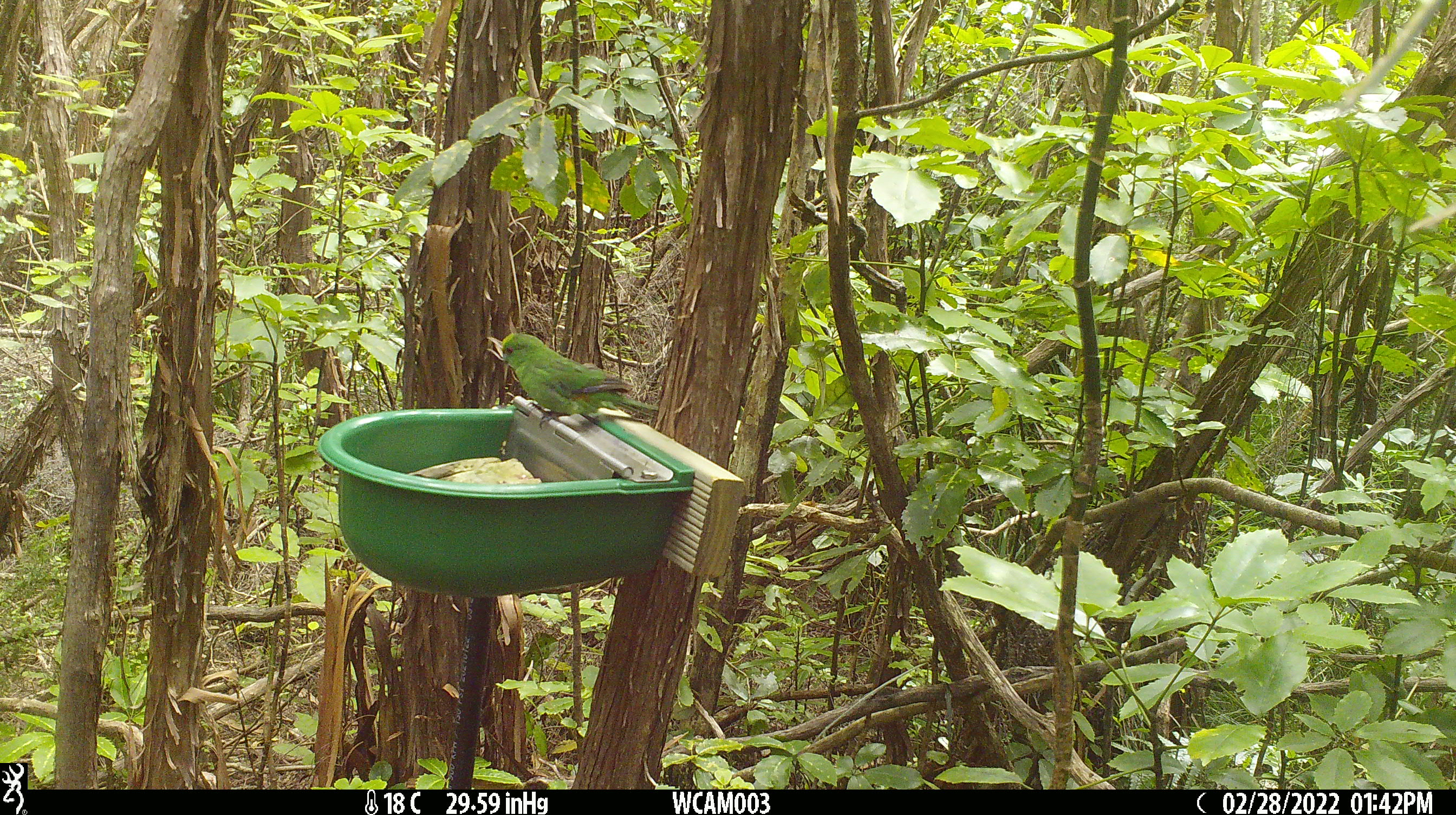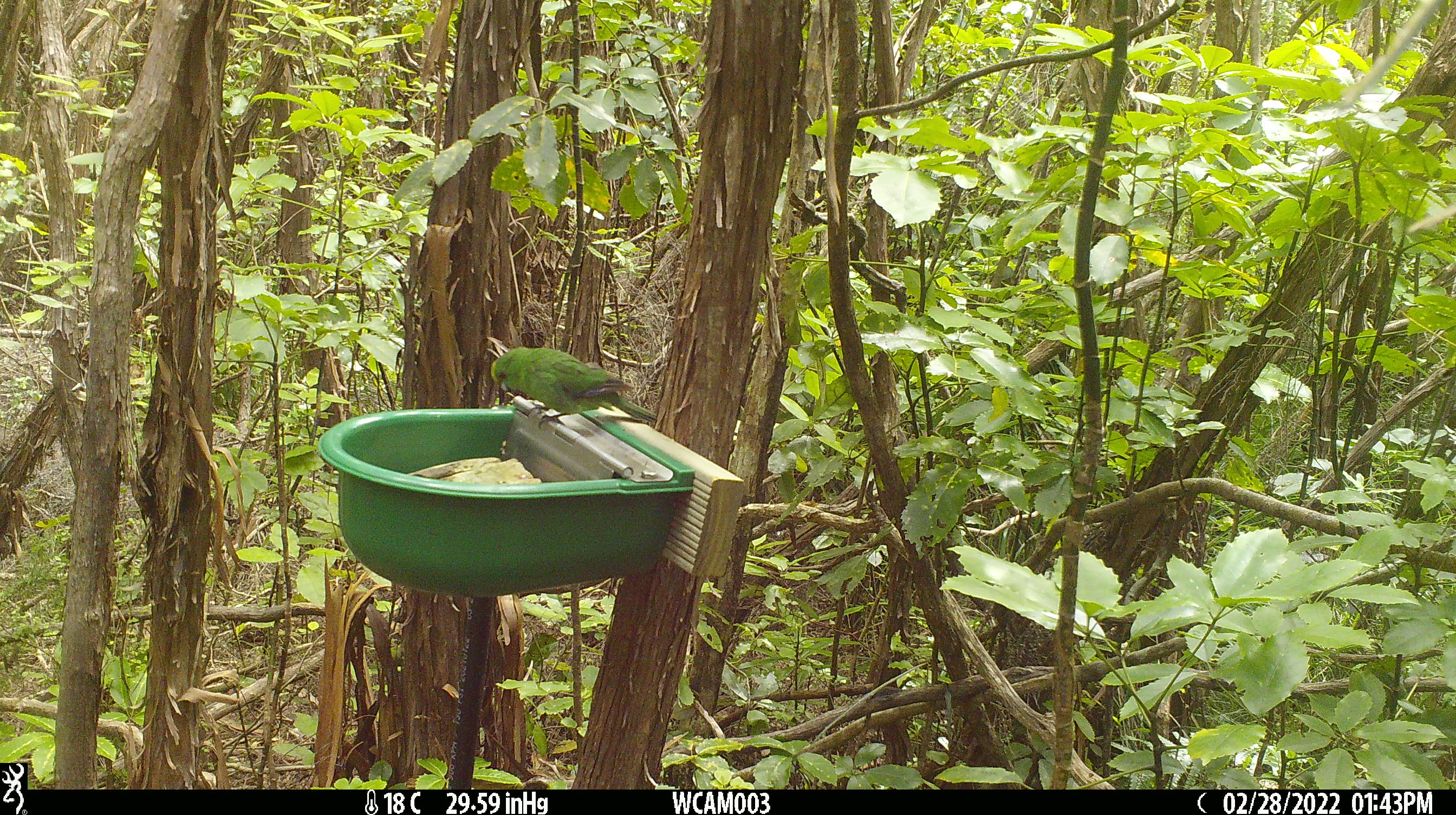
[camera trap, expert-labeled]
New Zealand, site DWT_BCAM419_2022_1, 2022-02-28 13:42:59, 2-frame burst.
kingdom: Animalia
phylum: Chordata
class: Aves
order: Psittaciformes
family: Psittaculidae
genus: Cyanoramphus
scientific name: Cyanoramphus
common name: parakeet